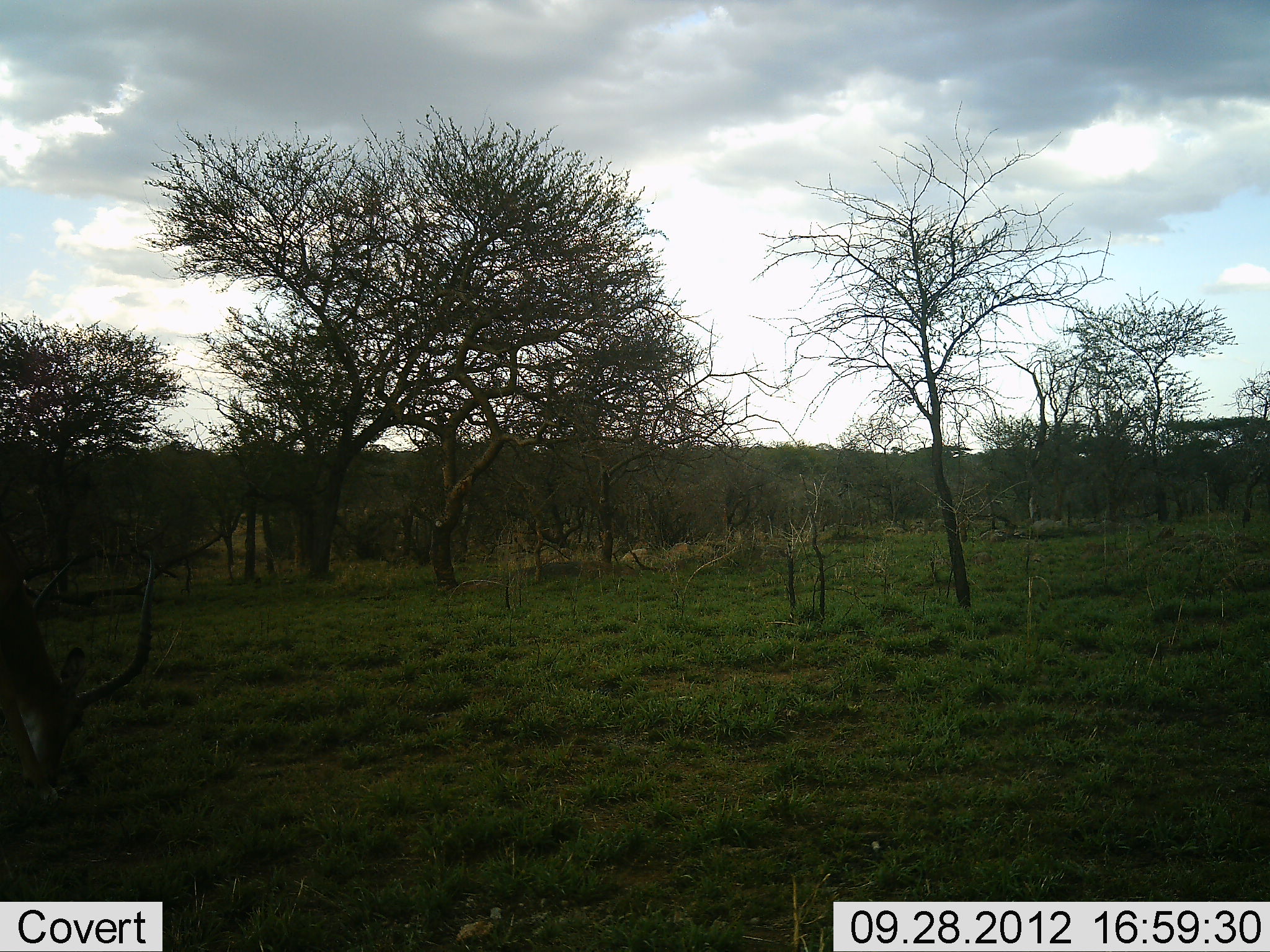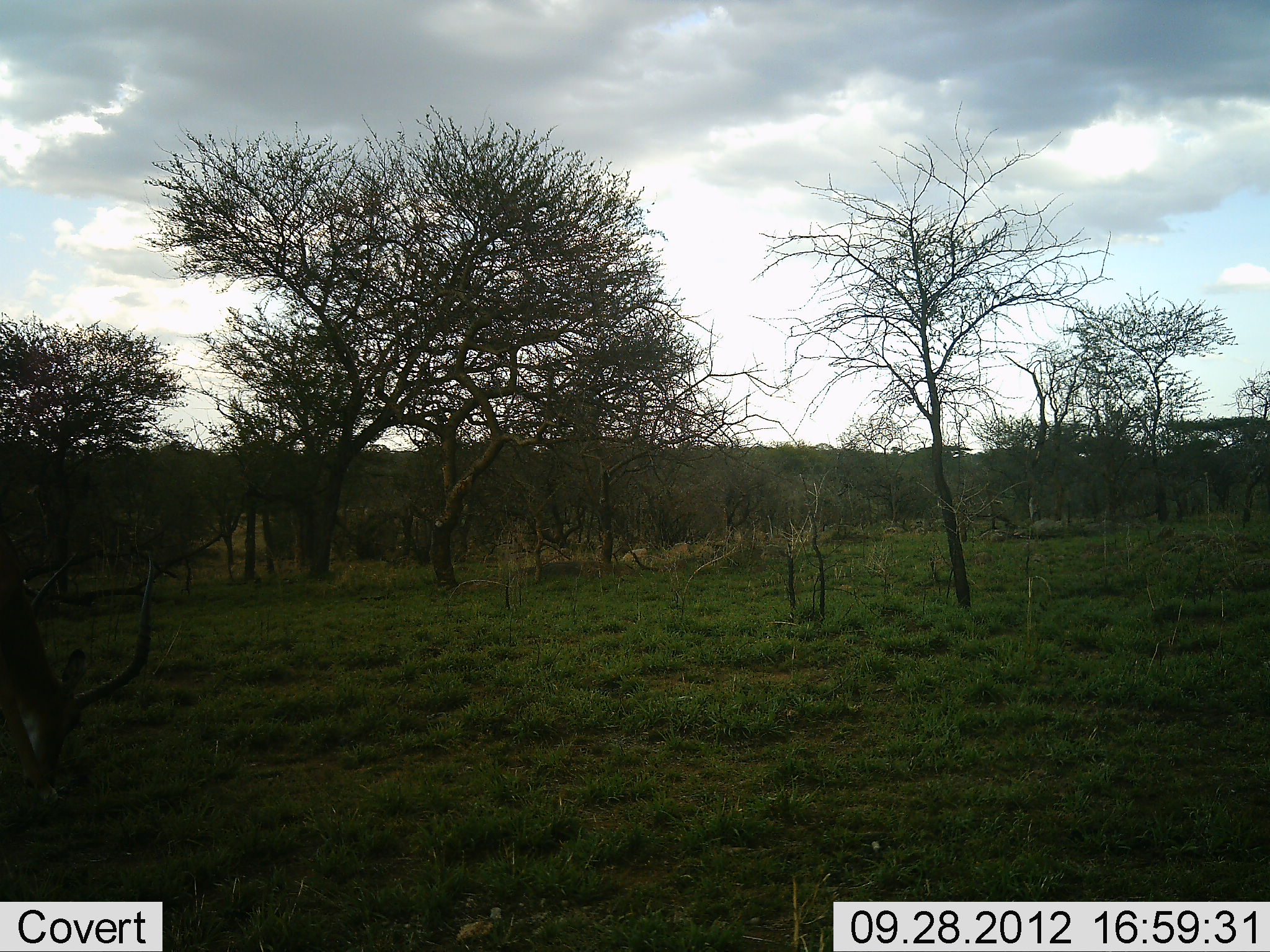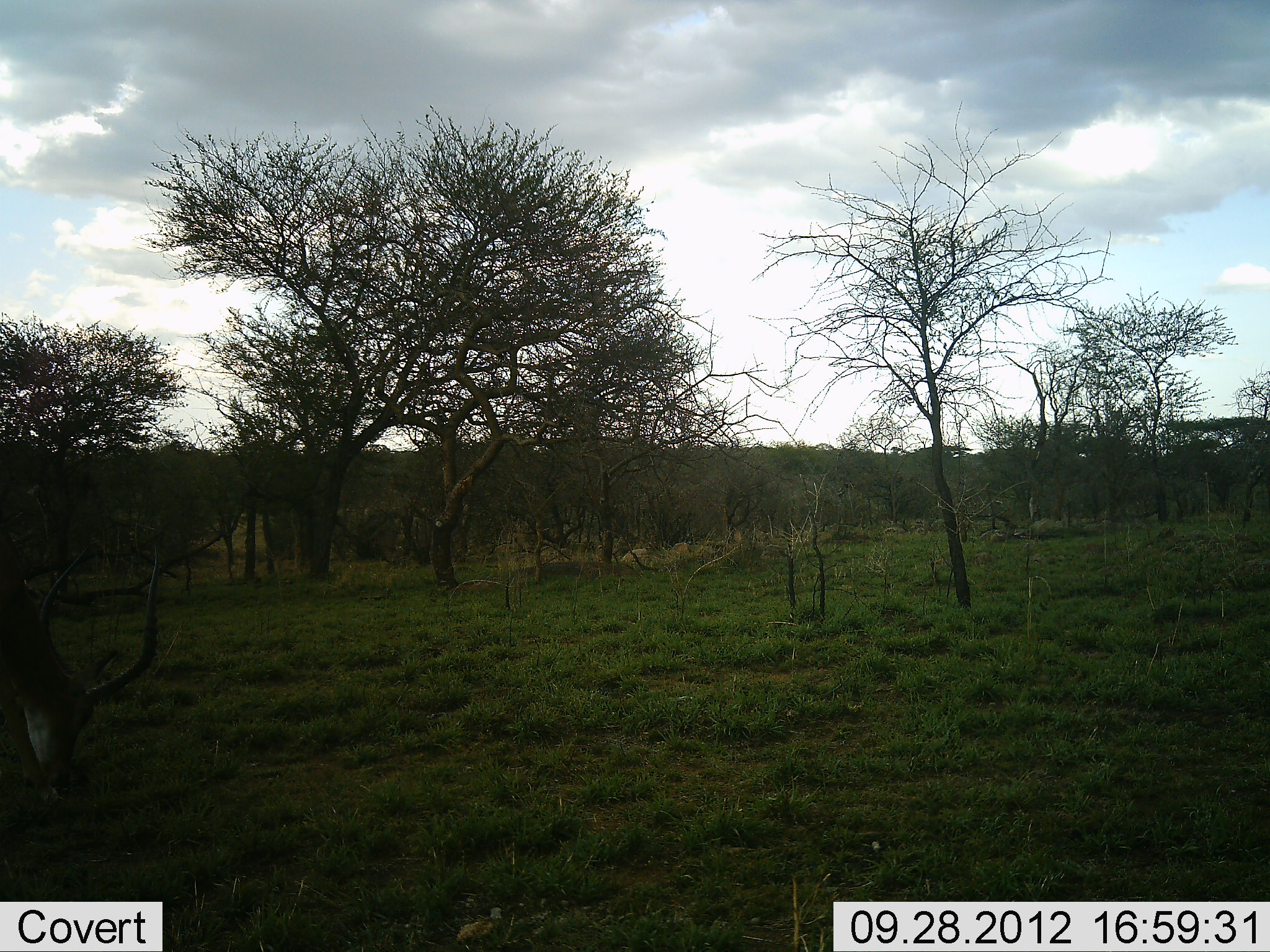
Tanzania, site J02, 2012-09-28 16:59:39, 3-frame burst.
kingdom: Animalia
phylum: Chordata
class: Mammalia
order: Artiodactyla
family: Bovidae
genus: Aepyceros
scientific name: Aepyceros melampus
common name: impala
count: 1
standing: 10%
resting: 10%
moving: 0%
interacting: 0%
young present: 0%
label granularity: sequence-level